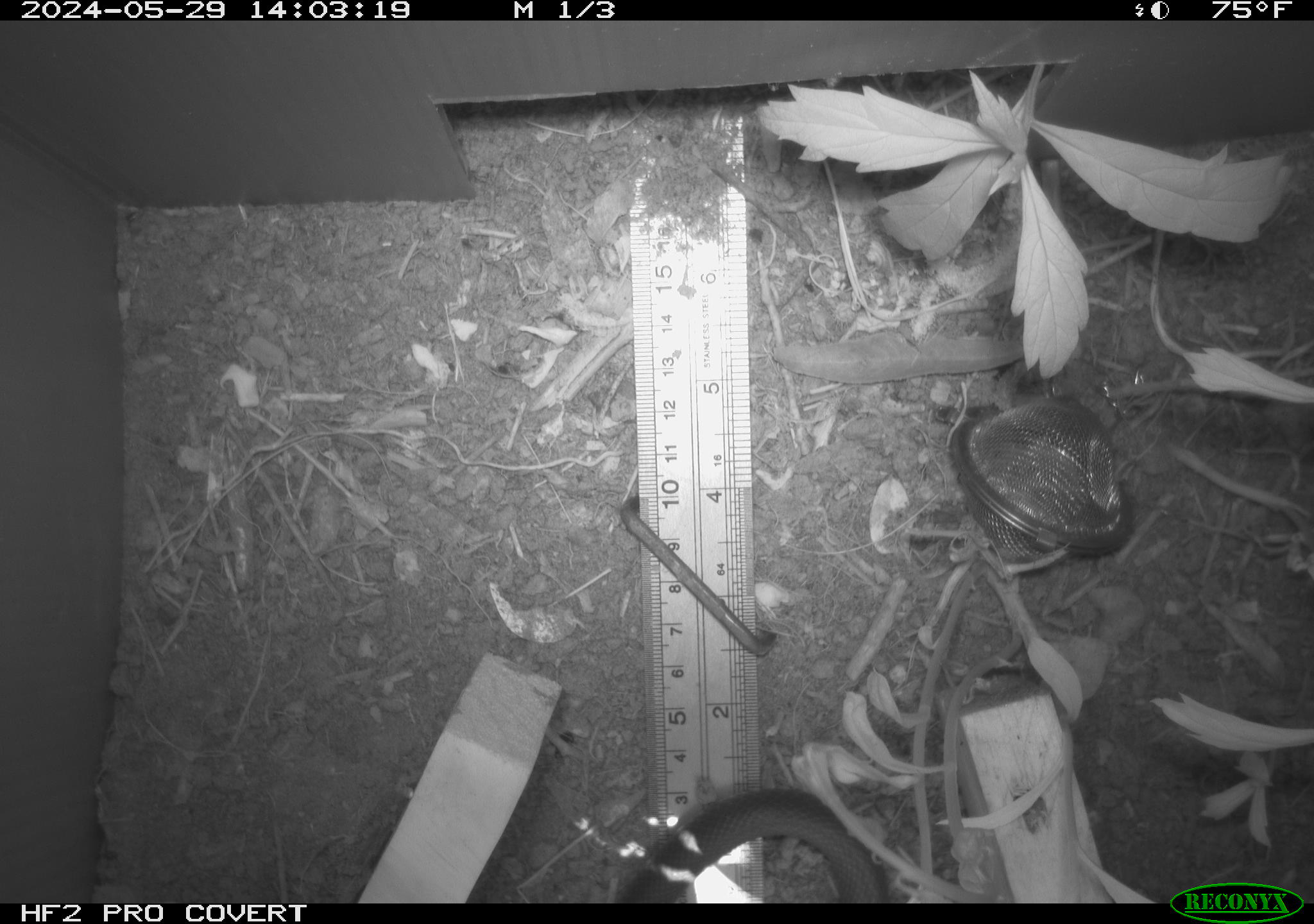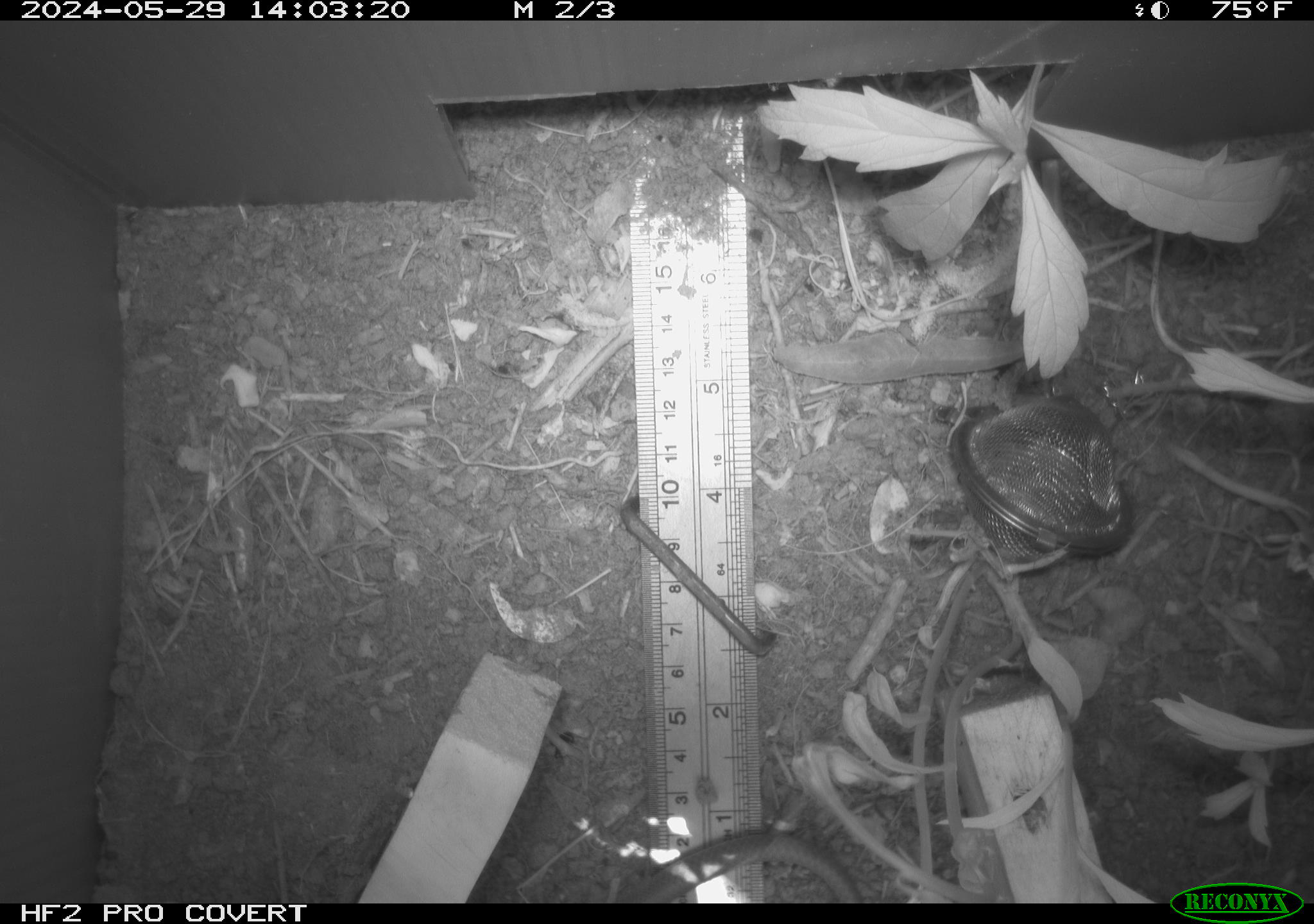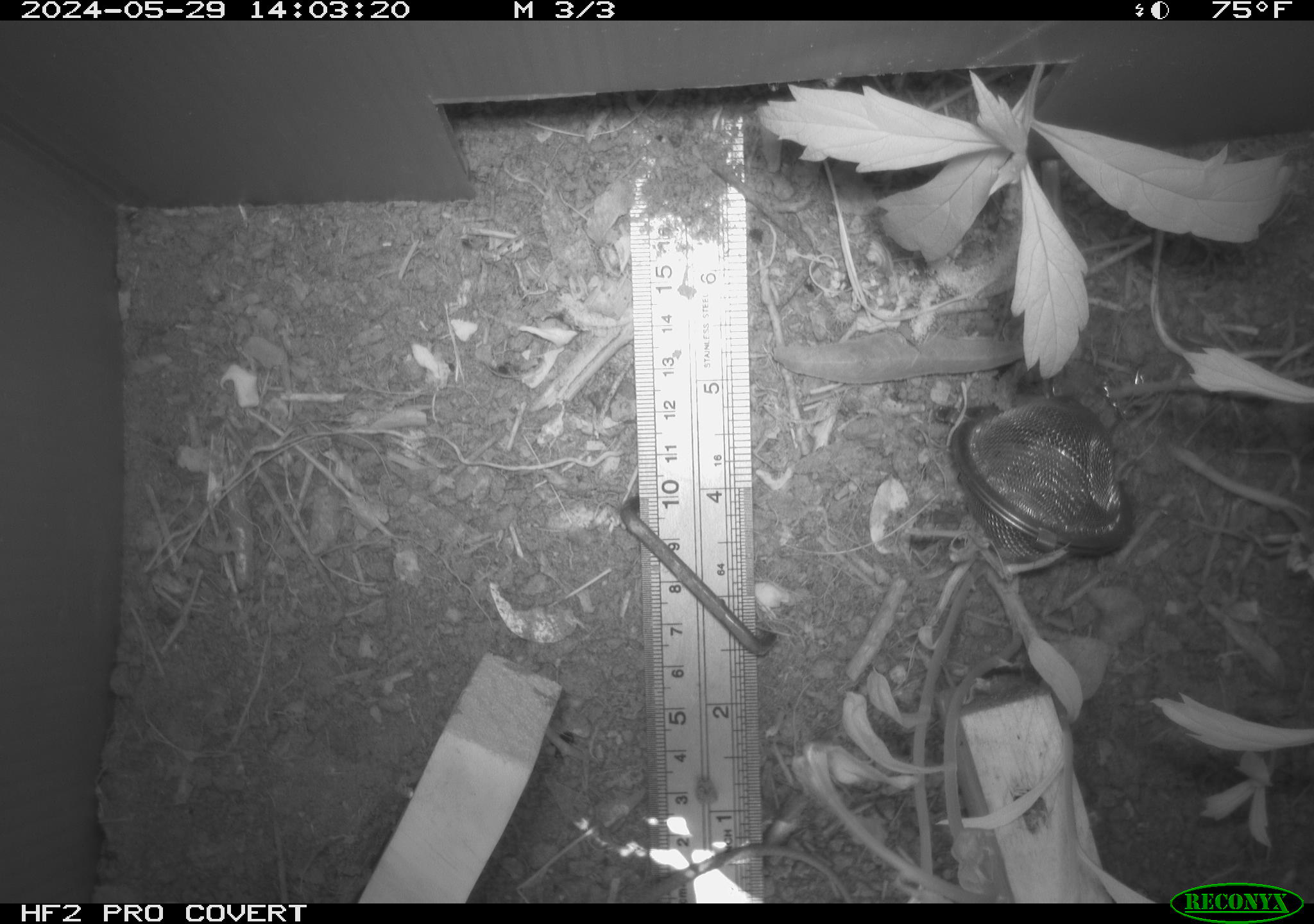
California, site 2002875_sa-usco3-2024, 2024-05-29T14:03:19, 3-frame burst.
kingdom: Animalia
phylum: Chordata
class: Reptilia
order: Squamata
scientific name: Squamata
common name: lizards and snakes